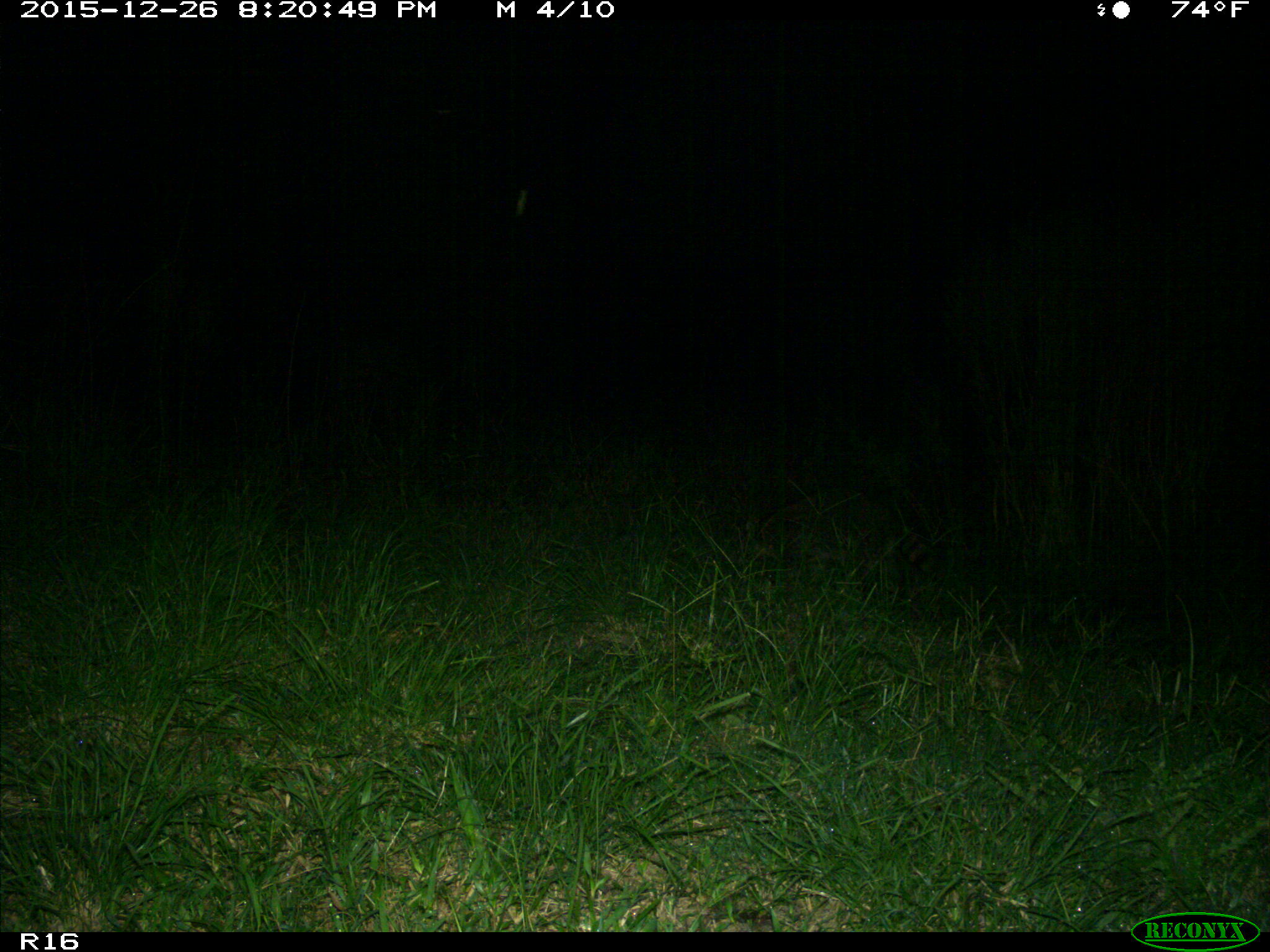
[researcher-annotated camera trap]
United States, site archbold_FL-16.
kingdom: Animalia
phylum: Chordata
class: Mammalia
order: Carnivora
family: Procyonidae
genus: Procyon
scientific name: Procyon lotor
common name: common raccoon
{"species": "Procyon lotor (common raccoon)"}